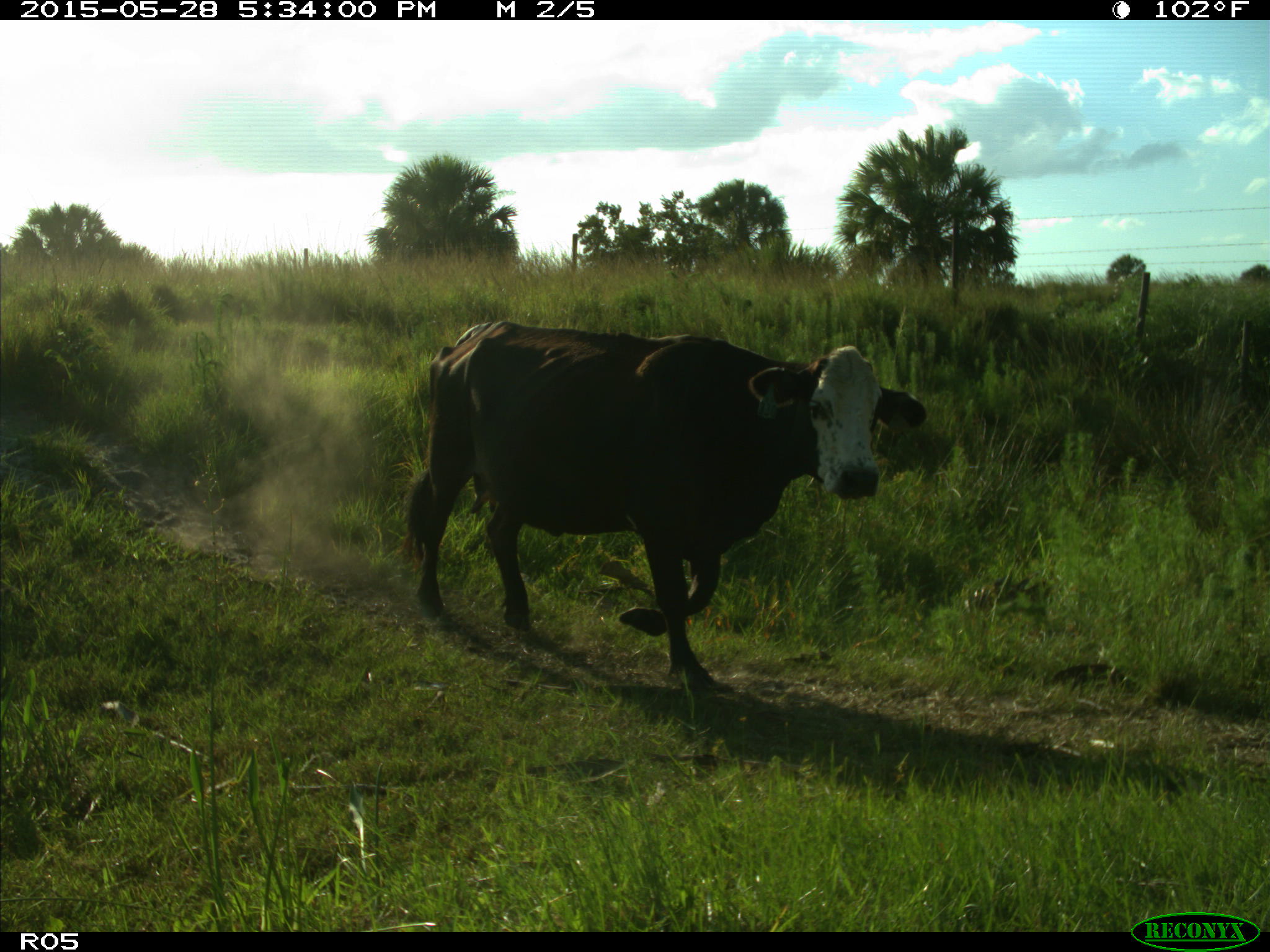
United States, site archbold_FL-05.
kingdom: Animalia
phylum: Chordata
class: Mammalia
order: Artiodactyla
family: Bovidae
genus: Bos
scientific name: Bos taurus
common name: domestic cow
Bos taurus (domestic cow).